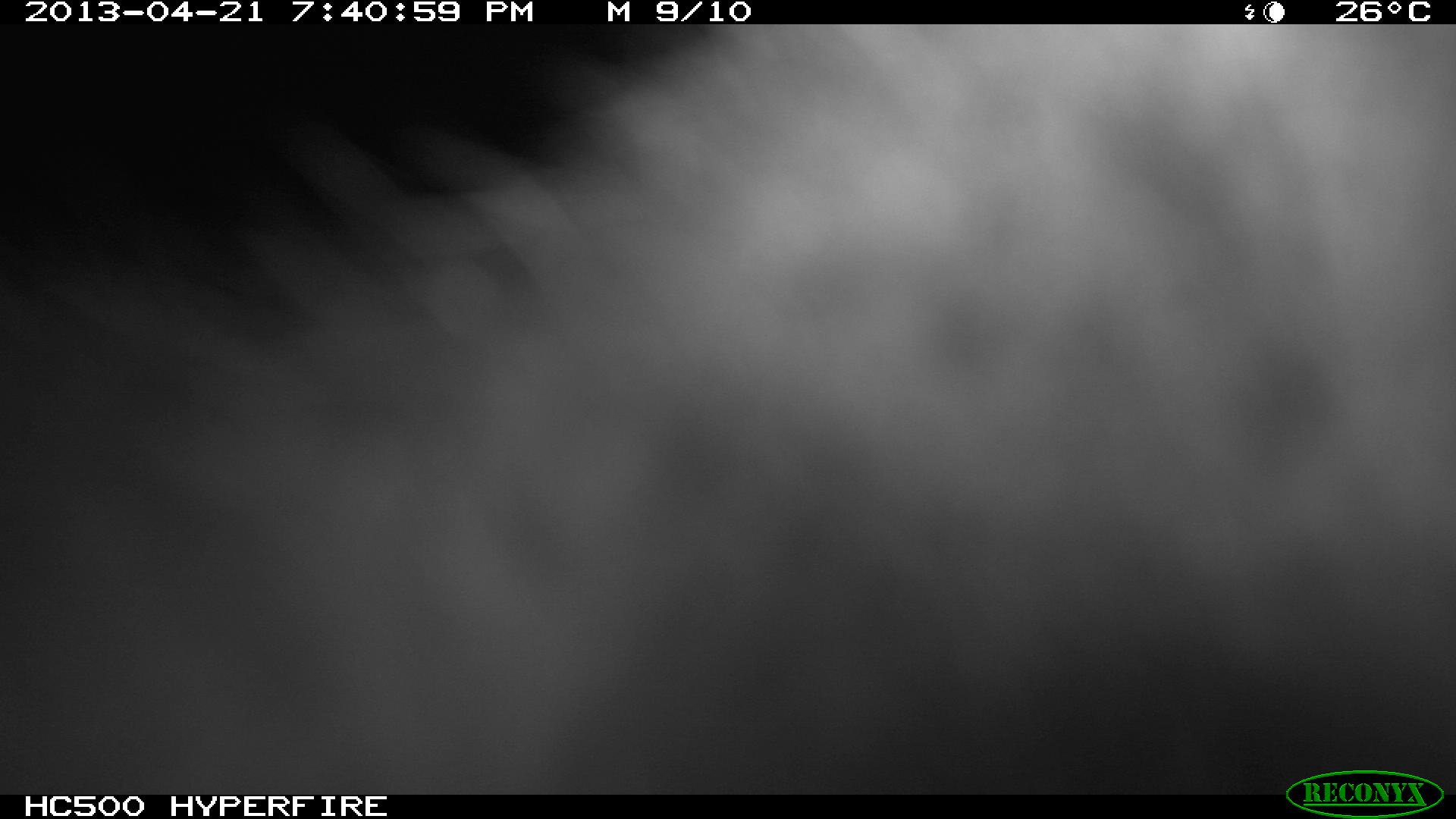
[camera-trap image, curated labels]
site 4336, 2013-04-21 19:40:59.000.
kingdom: Animalia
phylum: Chordata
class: Mammalia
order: Didelphimorphia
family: Didelphidae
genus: Didelphis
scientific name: Didelphis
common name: american opossums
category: didelphis sp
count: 1